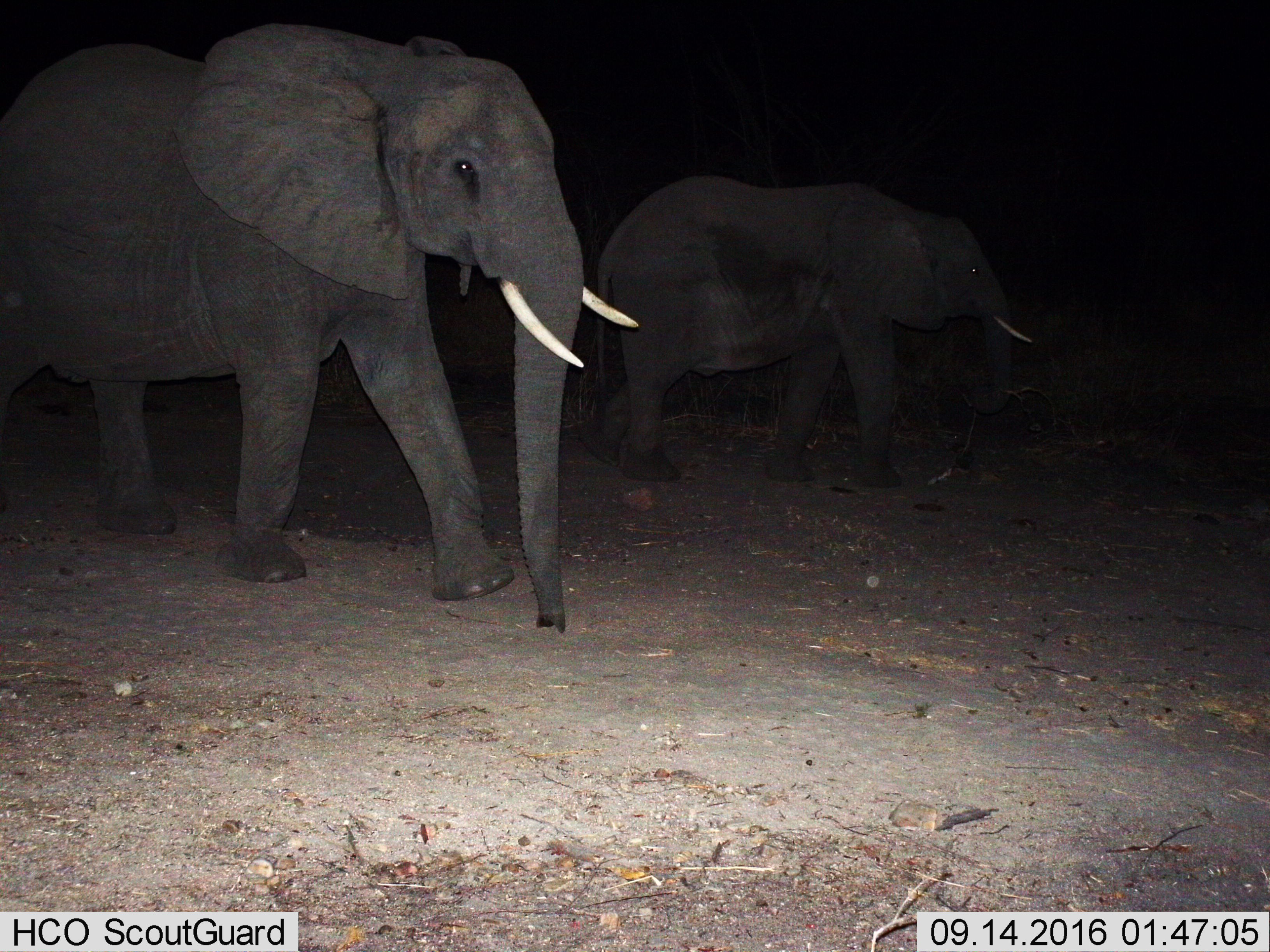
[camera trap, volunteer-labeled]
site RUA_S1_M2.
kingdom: Animalia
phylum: Chordata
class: Mammalia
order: Proboscidea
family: Elephantidae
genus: Loxodonta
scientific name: Loxodonta africana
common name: african bush elephant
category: elephant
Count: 2.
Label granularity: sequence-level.